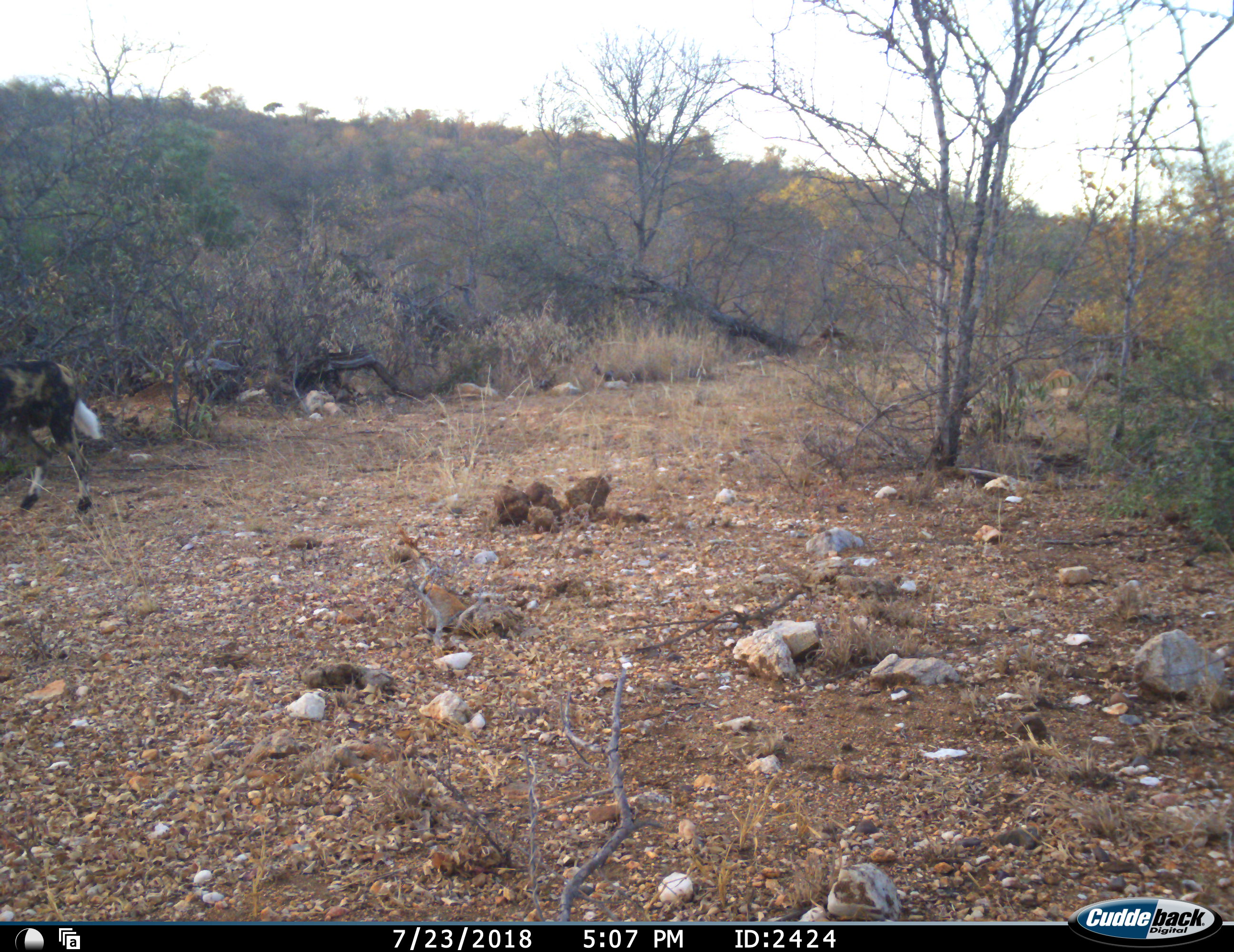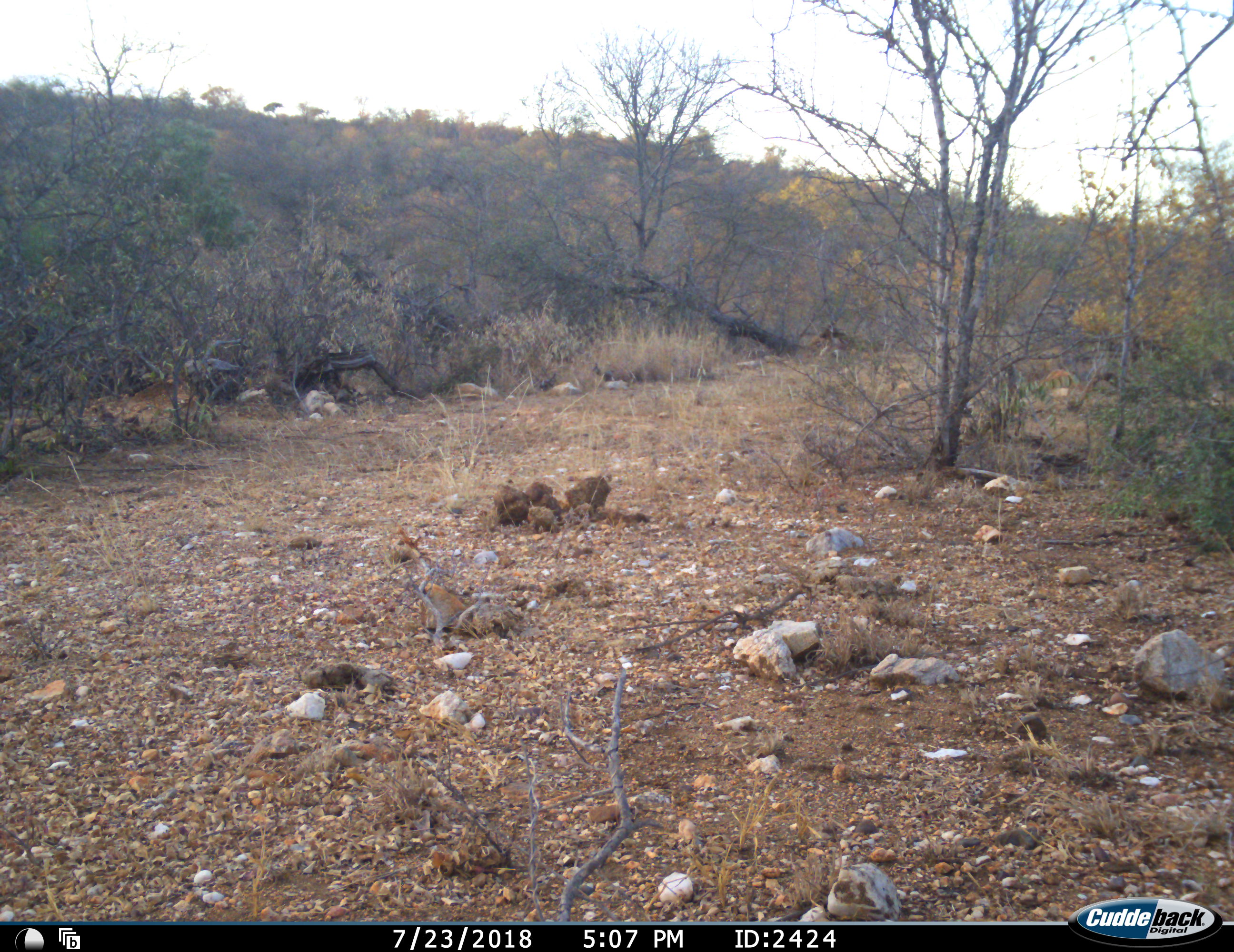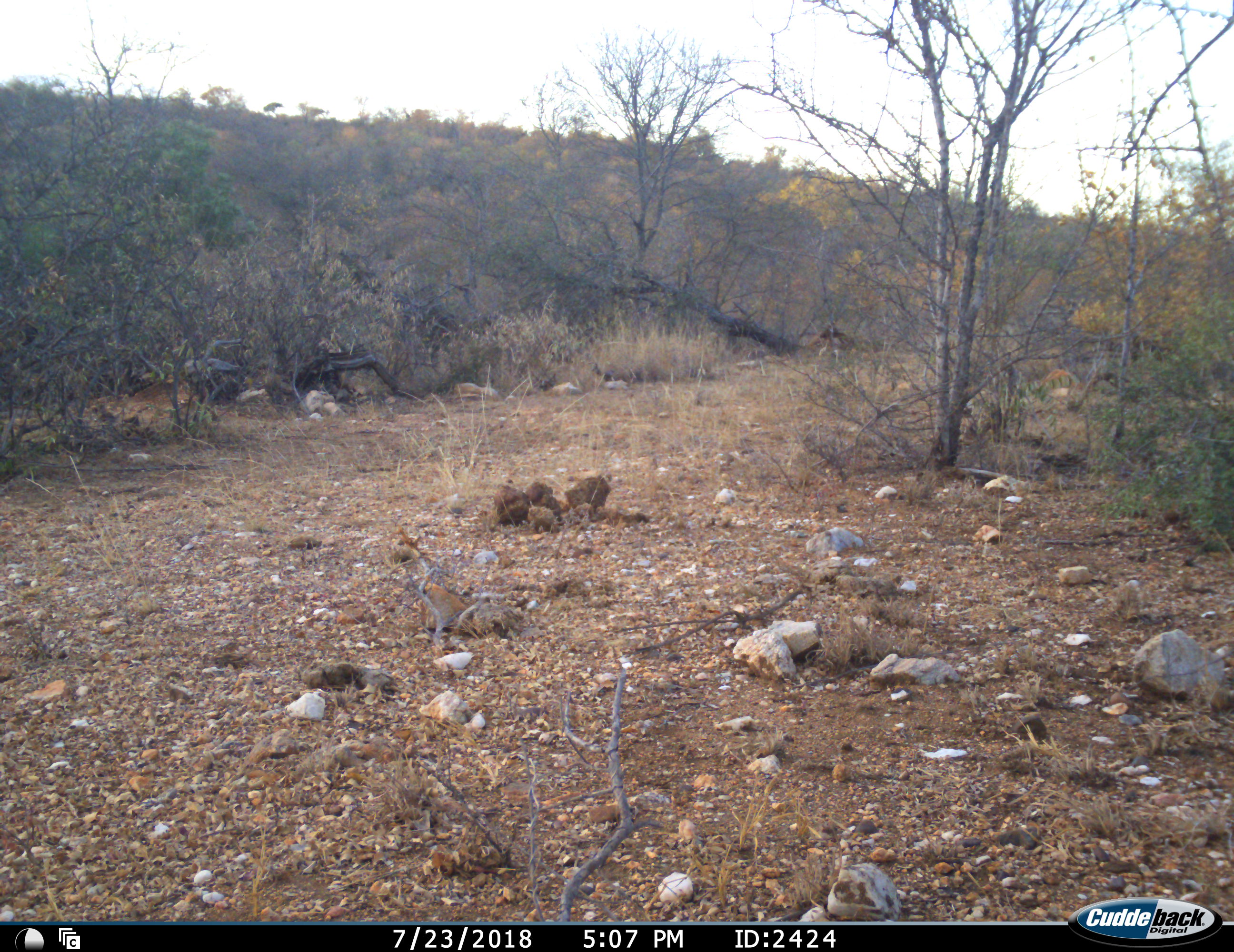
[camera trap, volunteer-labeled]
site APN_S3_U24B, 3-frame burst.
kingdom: Animalia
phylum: Chordata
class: Mammalia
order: Carnivora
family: Canidae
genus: Lycaon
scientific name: Lycaon pictus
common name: african wild dog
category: wilddog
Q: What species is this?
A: Wilddog (african wild dog) (Lycaon pictus).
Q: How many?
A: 1.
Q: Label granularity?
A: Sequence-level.